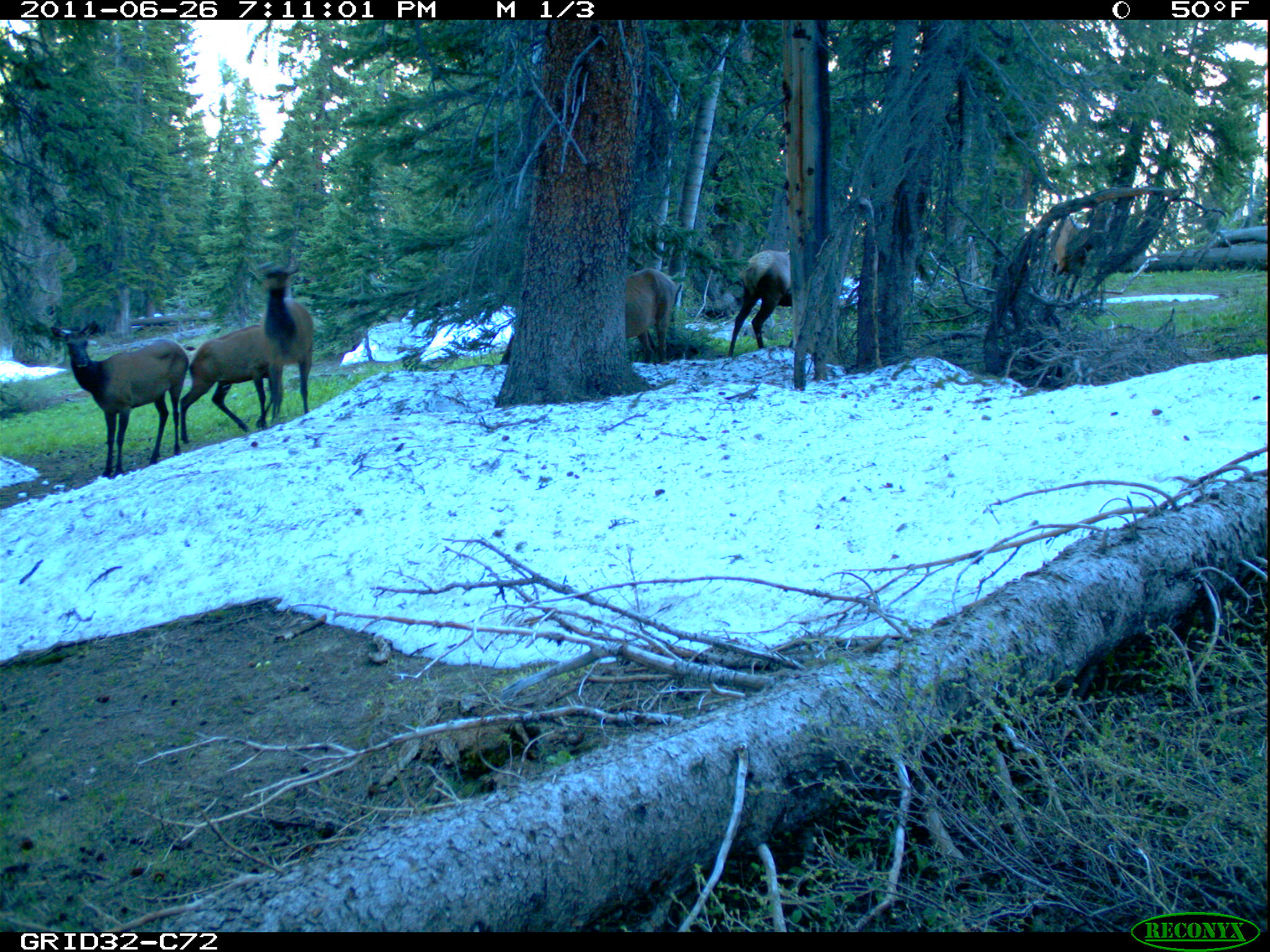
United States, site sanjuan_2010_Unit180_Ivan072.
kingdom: Animalia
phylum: Chordata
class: Mammalia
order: Artiodactyla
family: Cervidae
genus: Cervus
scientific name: Cervus elaphus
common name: red deer